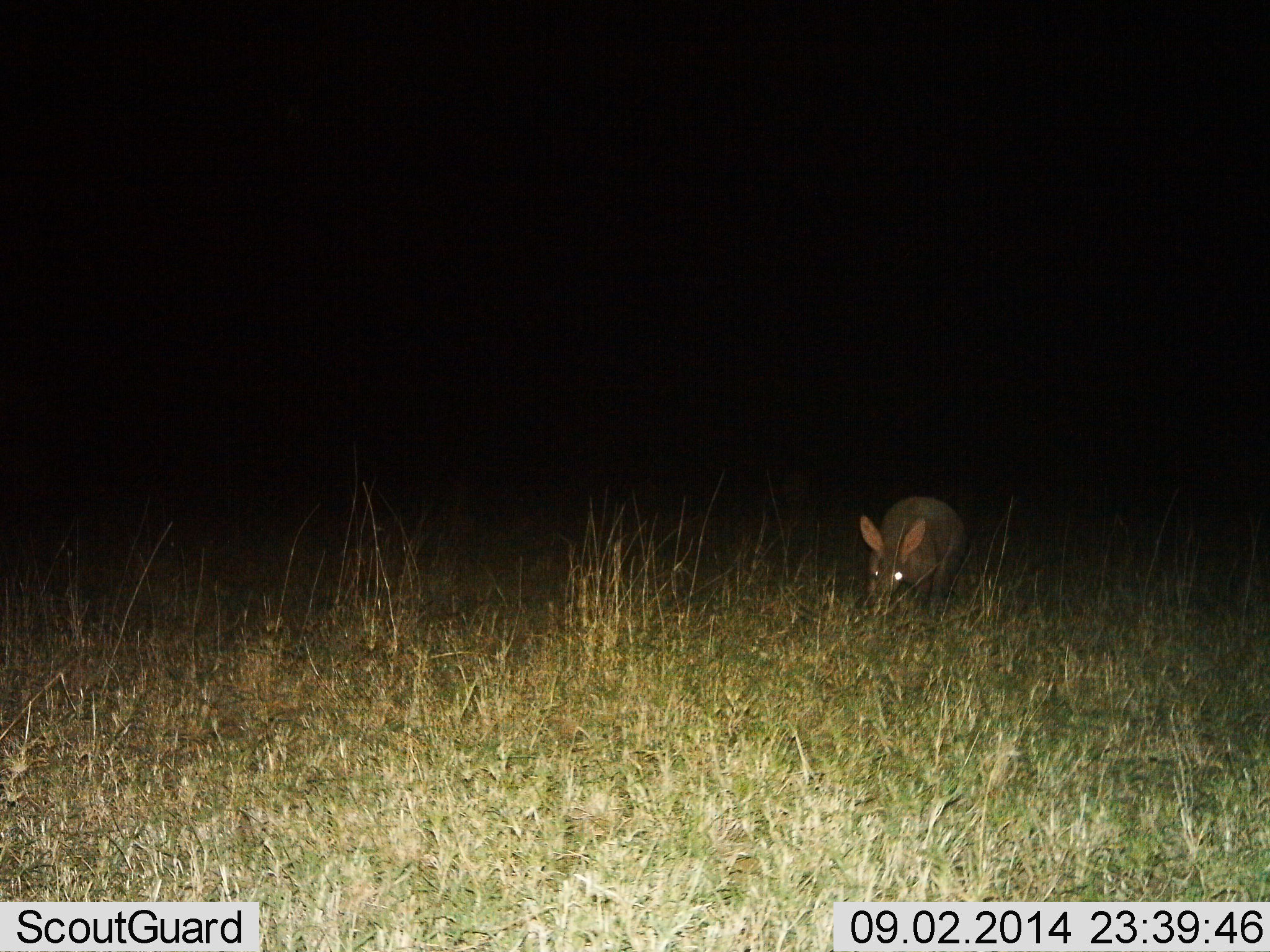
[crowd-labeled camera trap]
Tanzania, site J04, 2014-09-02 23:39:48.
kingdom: Animalia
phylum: Chordata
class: Mammalia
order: Tubulidentata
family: Orycteropodidae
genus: Orycteropus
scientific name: Orycteropus afer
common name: aardvark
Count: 1.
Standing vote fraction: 60%.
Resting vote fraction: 0%.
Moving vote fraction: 30%.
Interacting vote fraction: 0%.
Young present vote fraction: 0%.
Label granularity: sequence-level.